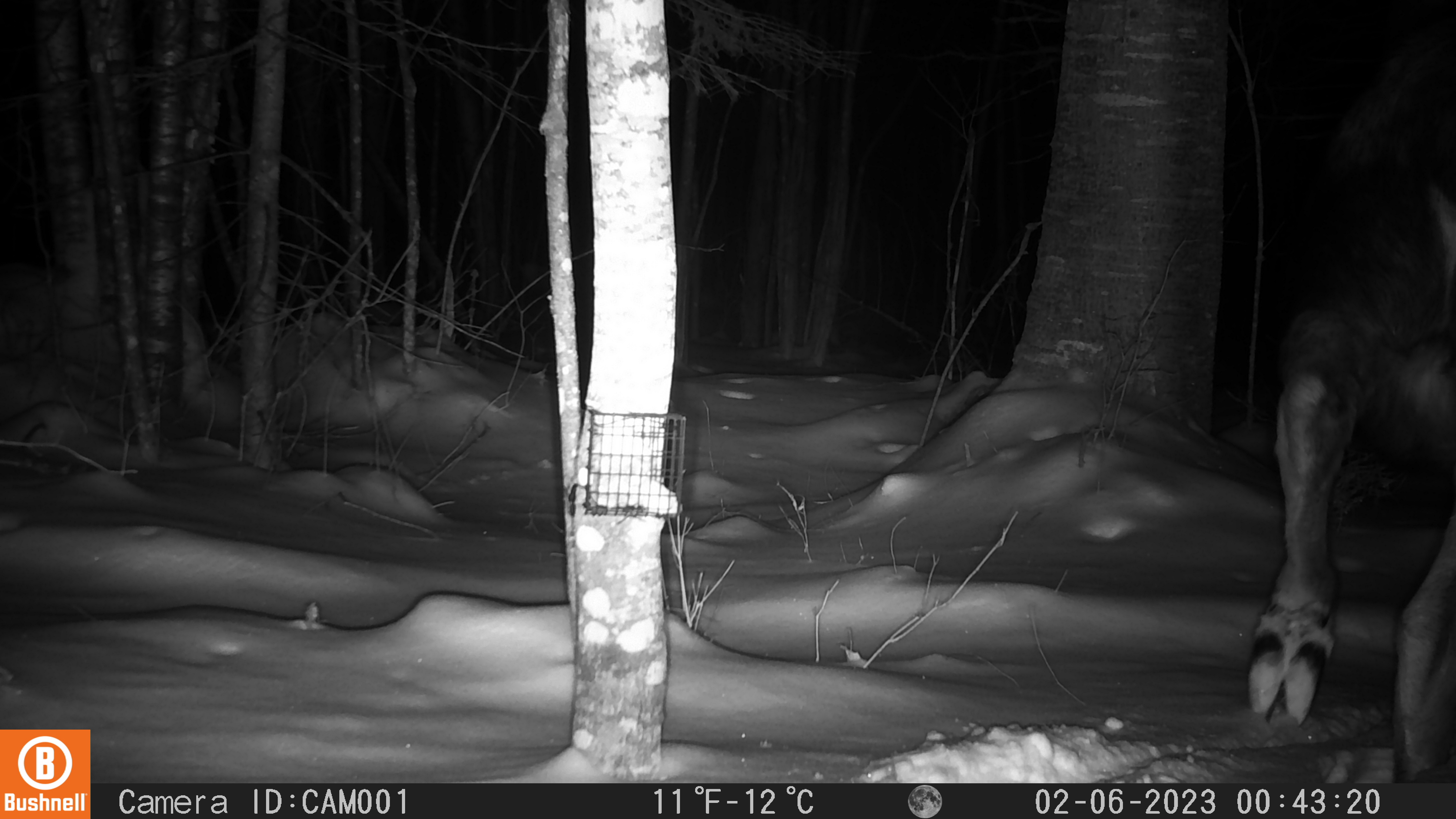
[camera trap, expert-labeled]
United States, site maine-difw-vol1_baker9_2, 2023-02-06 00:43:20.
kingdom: Animalia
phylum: Chordata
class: Mammalia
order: Artiodactyla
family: Cervidae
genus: Alces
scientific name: Alces alces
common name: moose